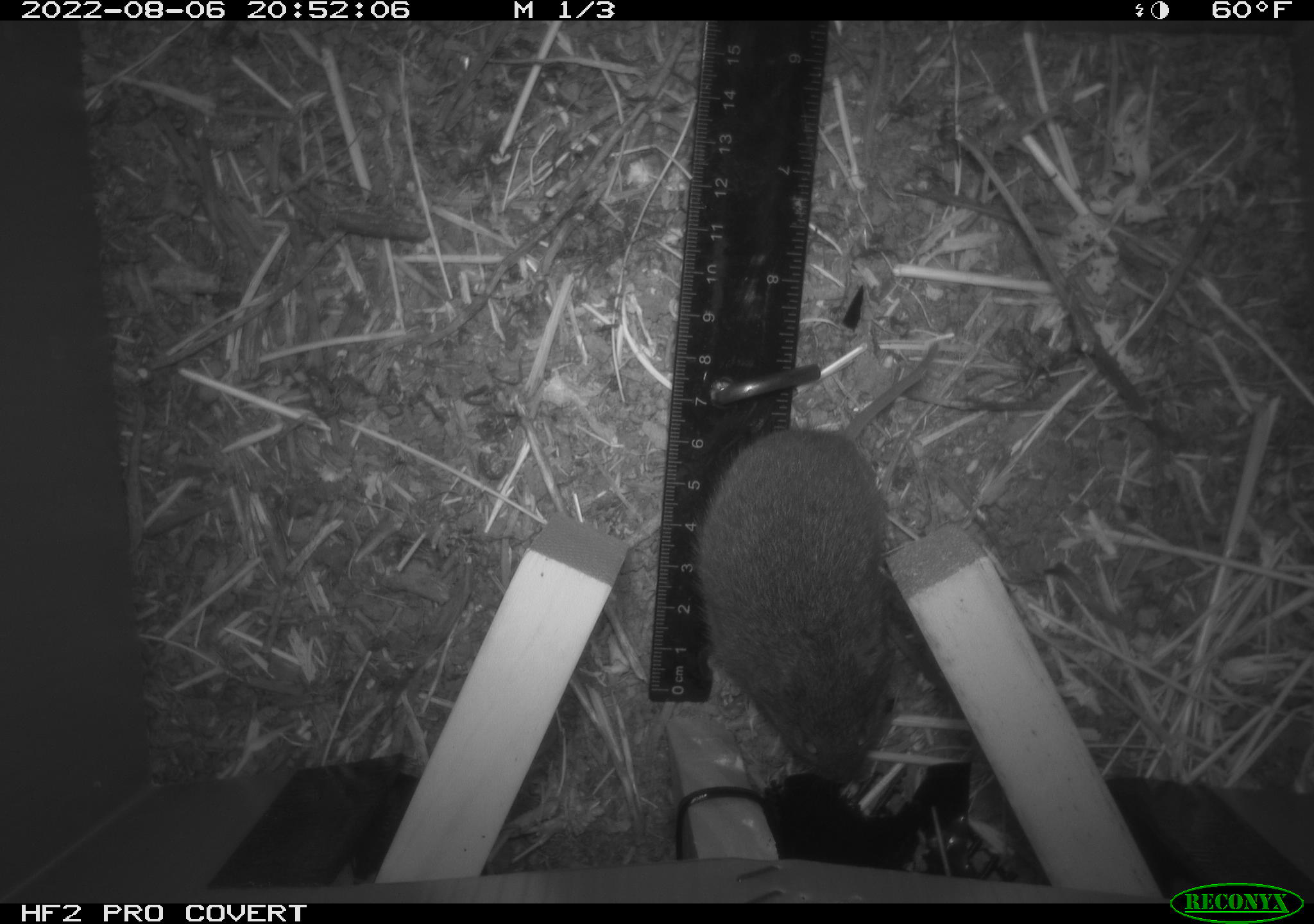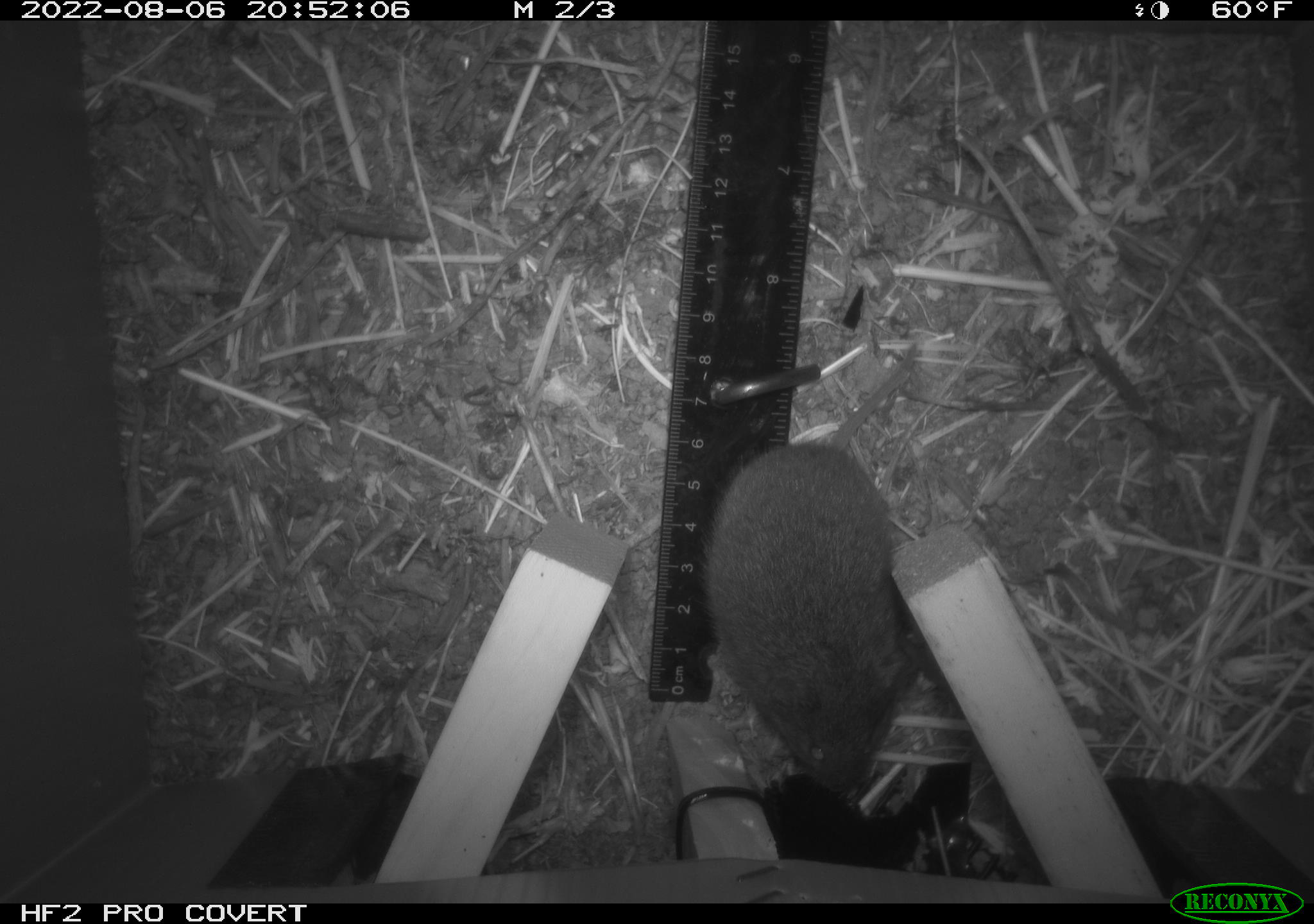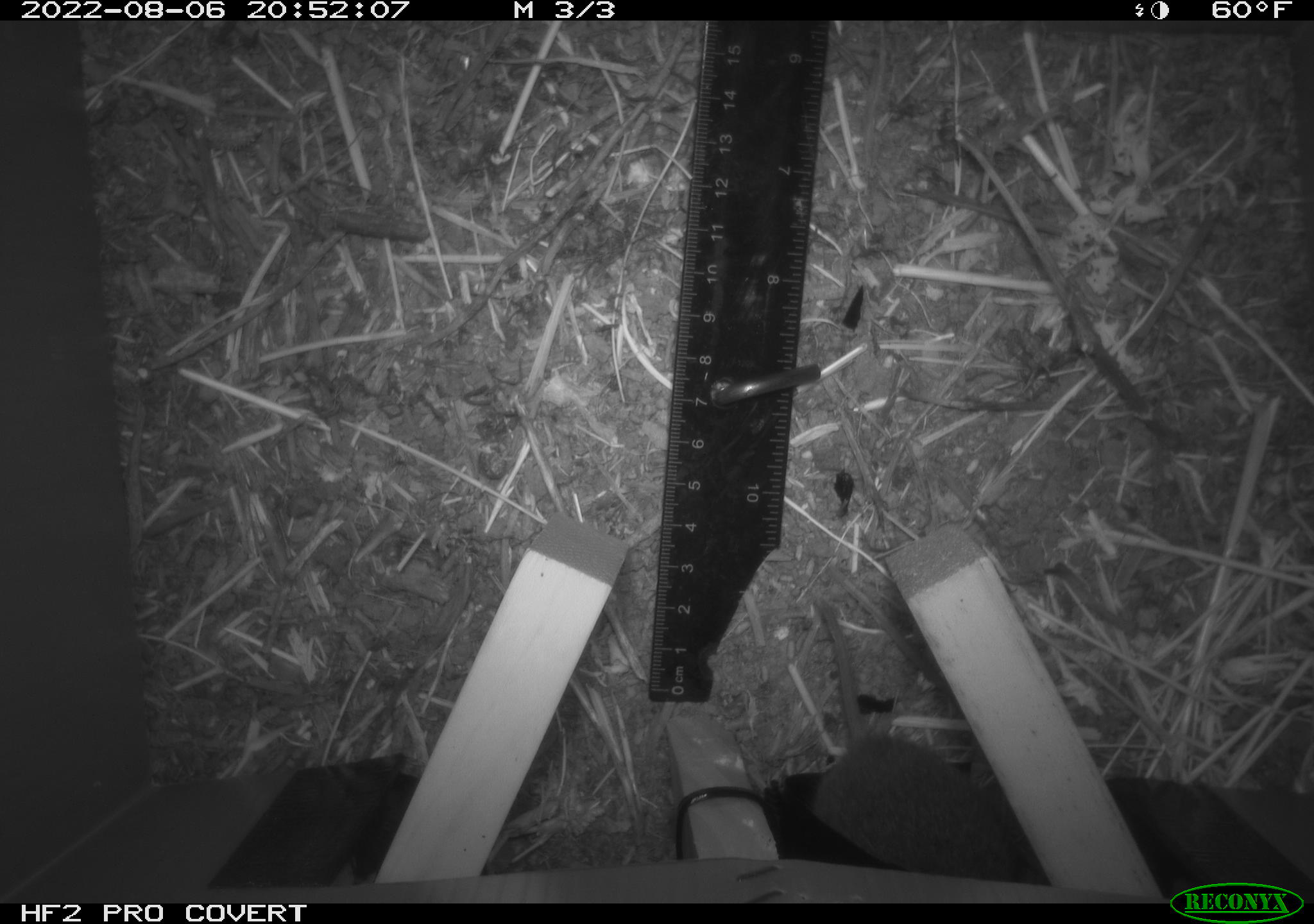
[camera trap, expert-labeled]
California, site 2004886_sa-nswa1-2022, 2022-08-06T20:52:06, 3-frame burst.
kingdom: Animalia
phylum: Chordata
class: Mammalia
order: Rodentia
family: Cricetidae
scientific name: Cricetidae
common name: hamsters, voles, lemmings, and allies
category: cricetidae family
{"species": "cricetidae family (hamsters, voles, lemmings, and allies) (Cricetidae)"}